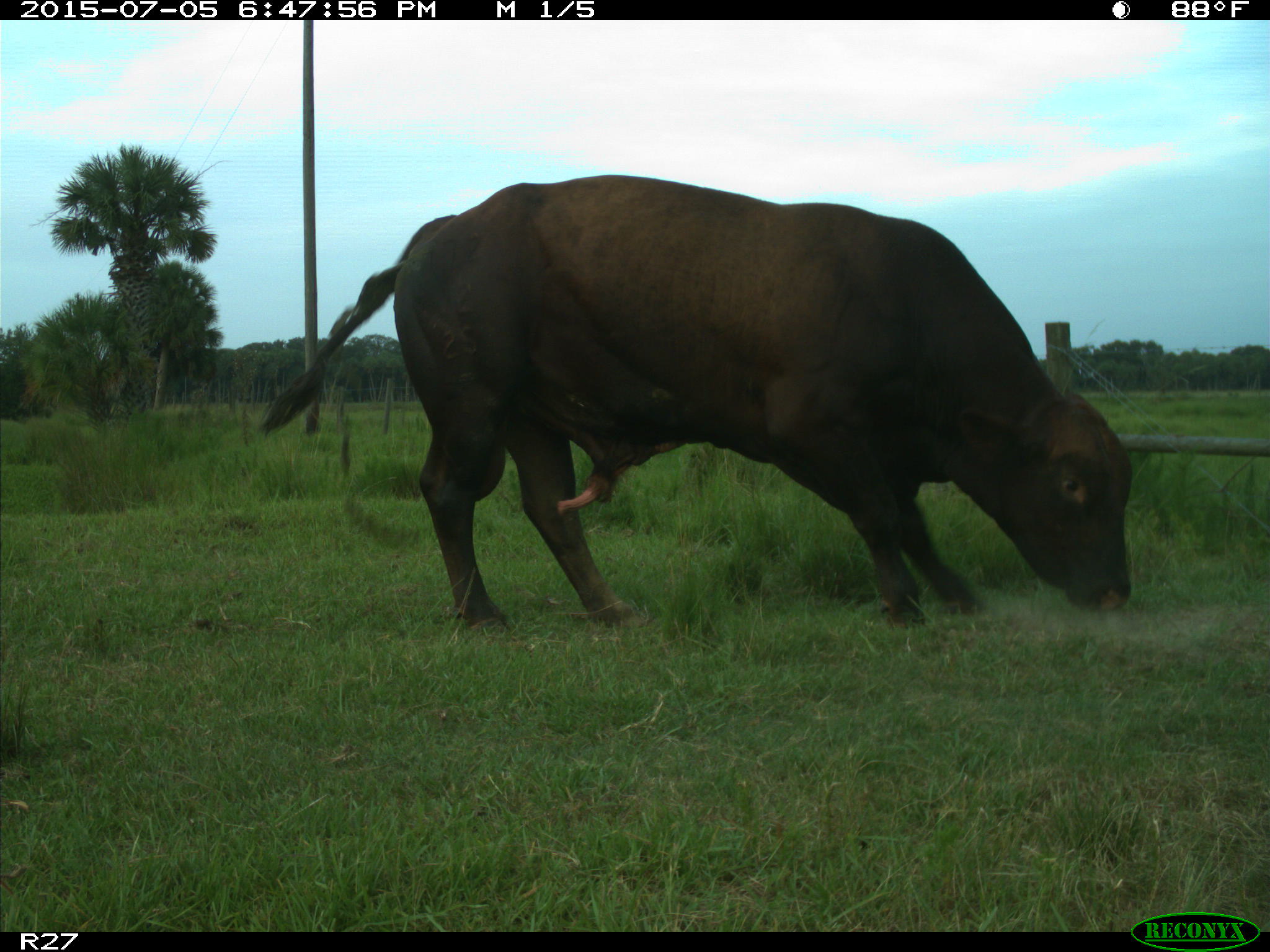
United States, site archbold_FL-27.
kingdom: Animalia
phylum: Chordata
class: Mammalia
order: Artiodactyla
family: Bovidae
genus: Bos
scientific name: Bos taurus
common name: domestic cow